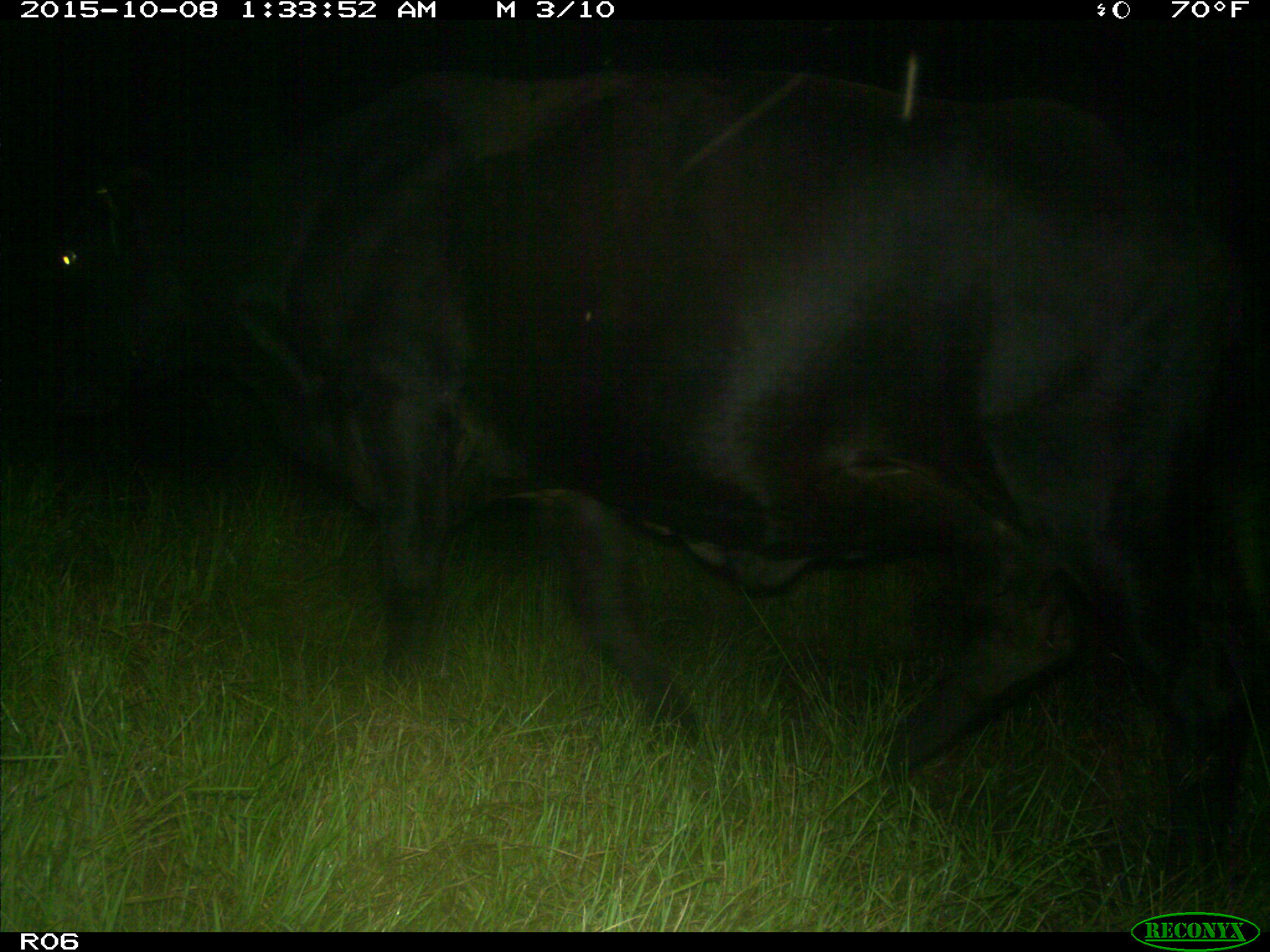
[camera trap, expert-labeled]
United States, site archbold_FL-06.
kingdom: Animalia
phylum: Chordata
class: Mammalia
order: Artiodactyla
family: Bovidae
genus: Bos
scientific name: Bos taurus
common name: domestic cow